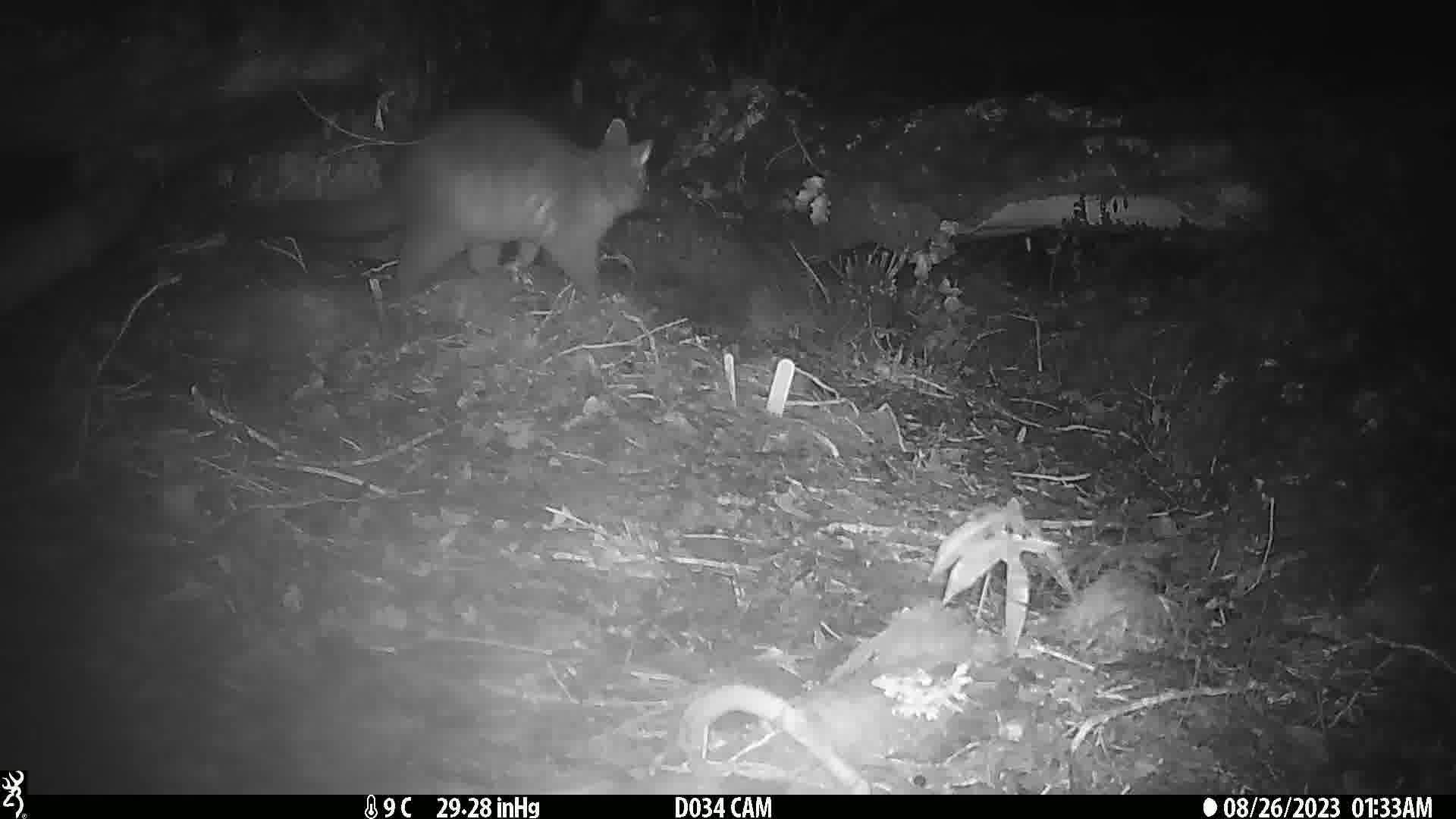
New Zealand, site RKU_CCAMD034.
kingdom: Animalia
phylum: Chordata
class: Mammalia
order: Diprotodontia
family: Phalangeridae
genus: Trichosurus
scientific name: Trichosurus vulpecula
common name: common brushtail possum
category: possum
Possum (common brushtail possum) (Trichosurus vulpecula).